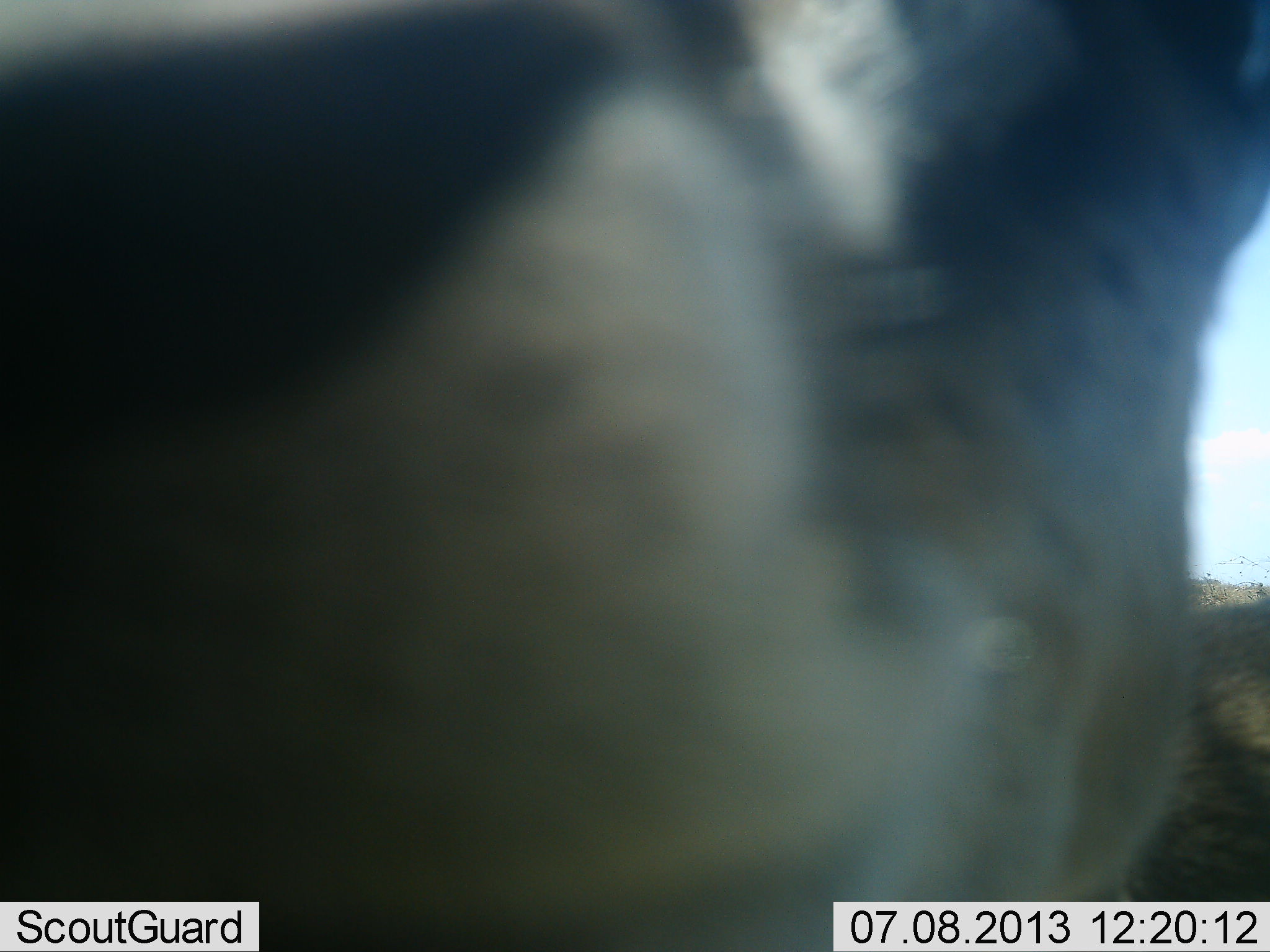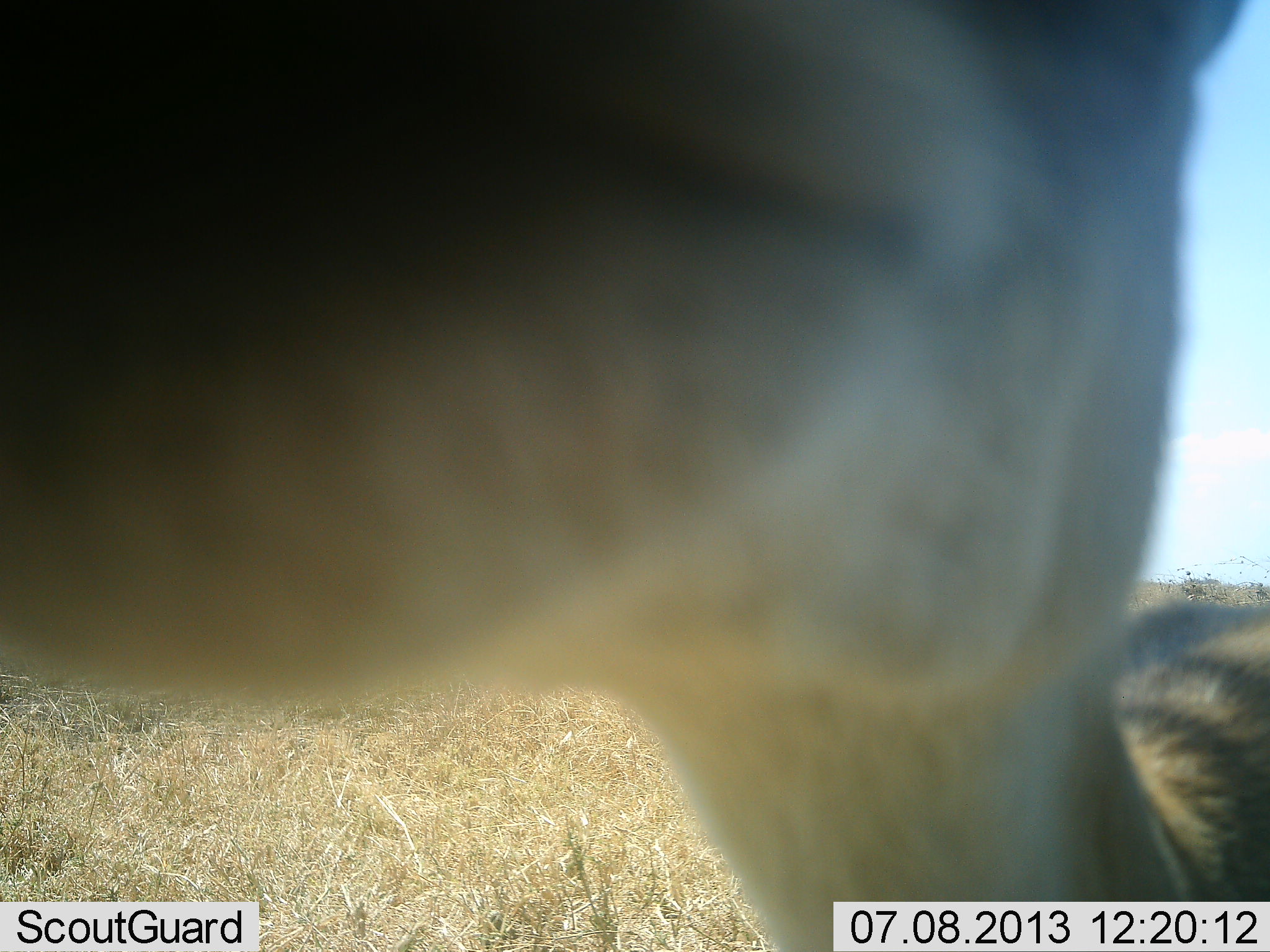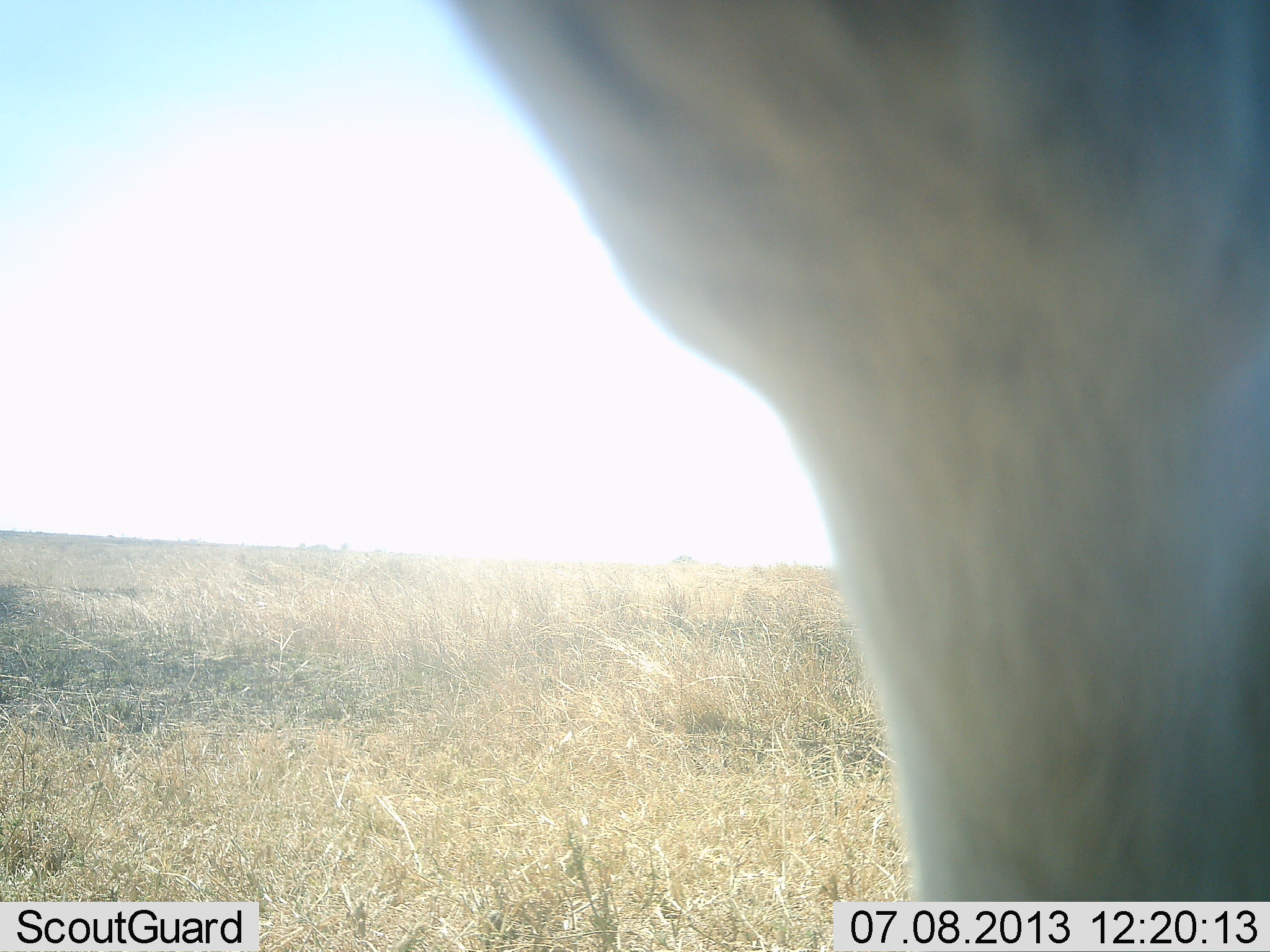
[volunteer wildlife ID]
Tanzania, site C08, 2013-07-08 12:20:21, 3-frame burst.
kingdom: Animalia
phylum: Chordata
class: Mammalia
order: Artiodactyla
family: Bovidae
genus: Eudorcas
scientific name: Eudorcas thomsonii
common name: thomson's gazelle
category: gazellethomsons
Gazellethomsons (thomson's gazelle) (Eudorcas thomsonii), count 1. Behavior (volunteer vote fractions): standing 67%, resting 0%, moving 22%, interacting 22%. Young present (vote fraction): 0%. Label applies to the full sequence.